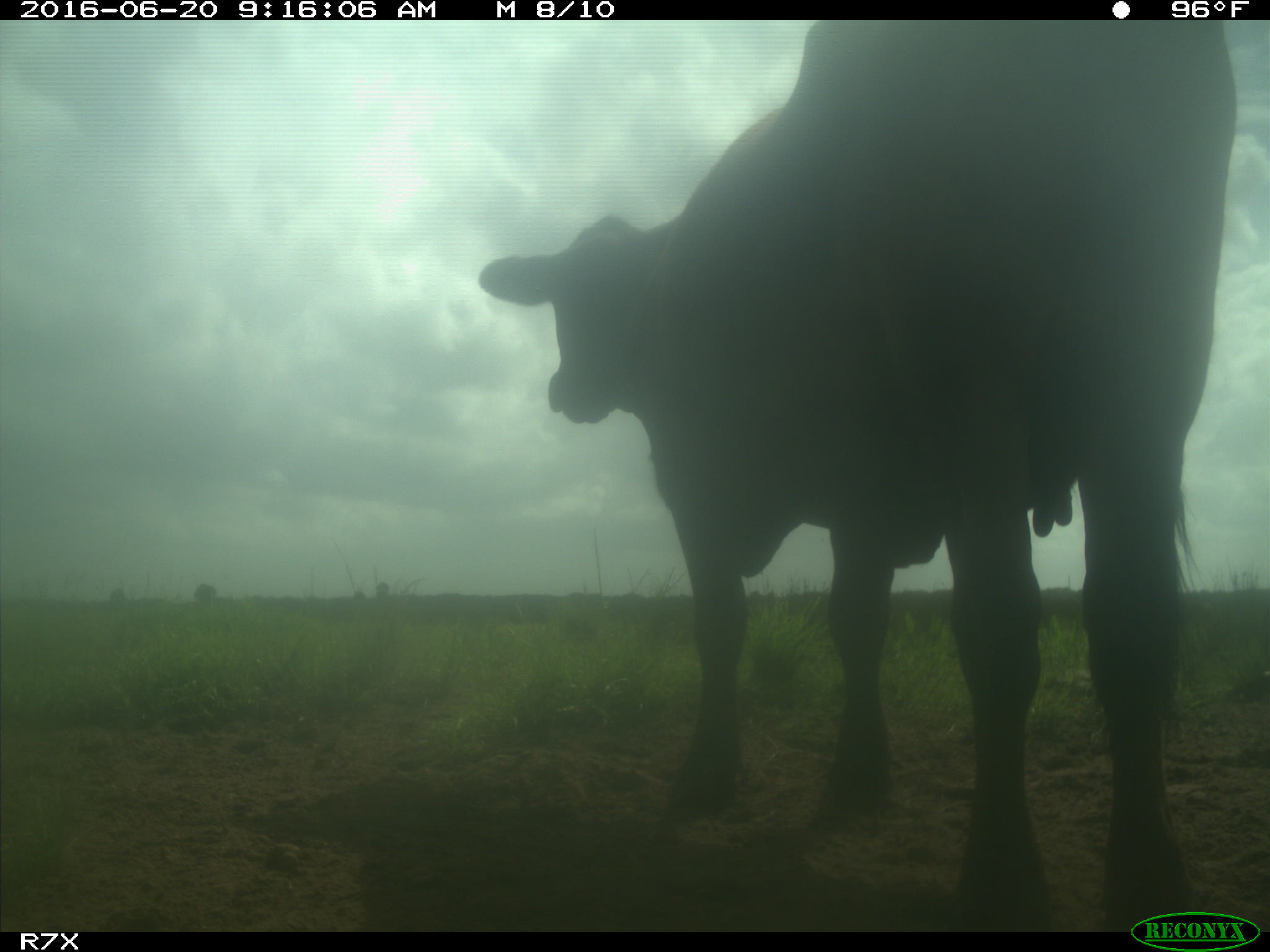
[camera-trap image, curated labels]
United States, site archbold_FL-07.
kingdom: Animalia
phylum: Chordata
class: Mammalia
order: Artiodactyla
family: Bovidae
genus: Bos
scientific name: Bos taurus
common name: domestic cow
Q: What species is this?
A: Bos taurus (domestic cow).